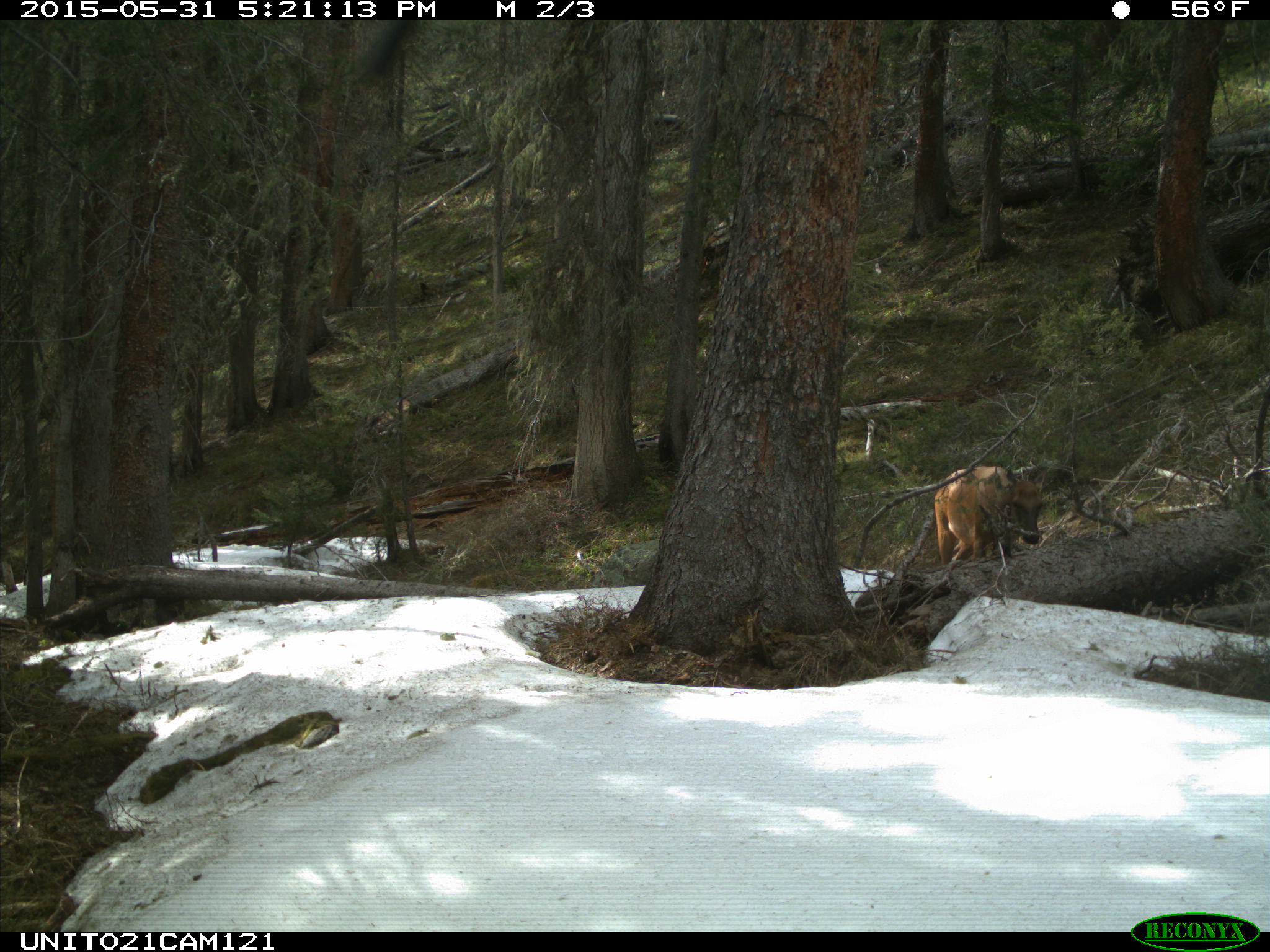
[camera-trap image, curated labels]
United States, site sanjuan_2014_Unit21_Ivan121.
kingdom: Animalia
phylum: Chordata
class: Mammalia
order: Artiodactyla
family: Cervidae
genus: Cervus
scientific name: Cervus elaphus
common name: red deer